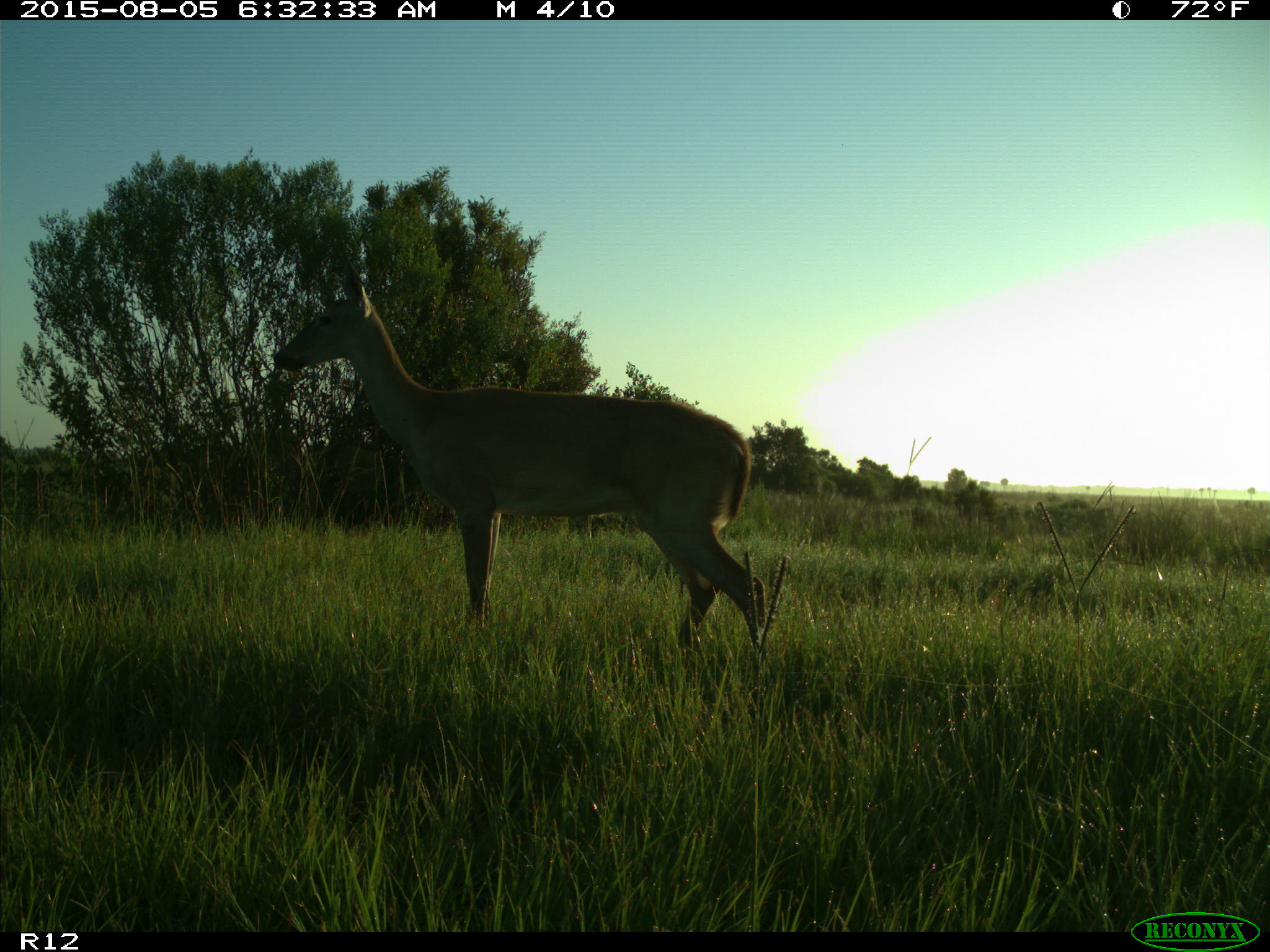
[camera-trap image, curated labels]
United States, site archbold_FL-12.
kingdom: Animalia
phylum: Chordata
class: Mammalia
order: Artiodactyla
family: Cervidae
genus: Odocoileus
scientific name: Odocoileus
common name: deer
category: unidentified deer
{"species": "unidentified deer (deer) (Odocoileus)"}